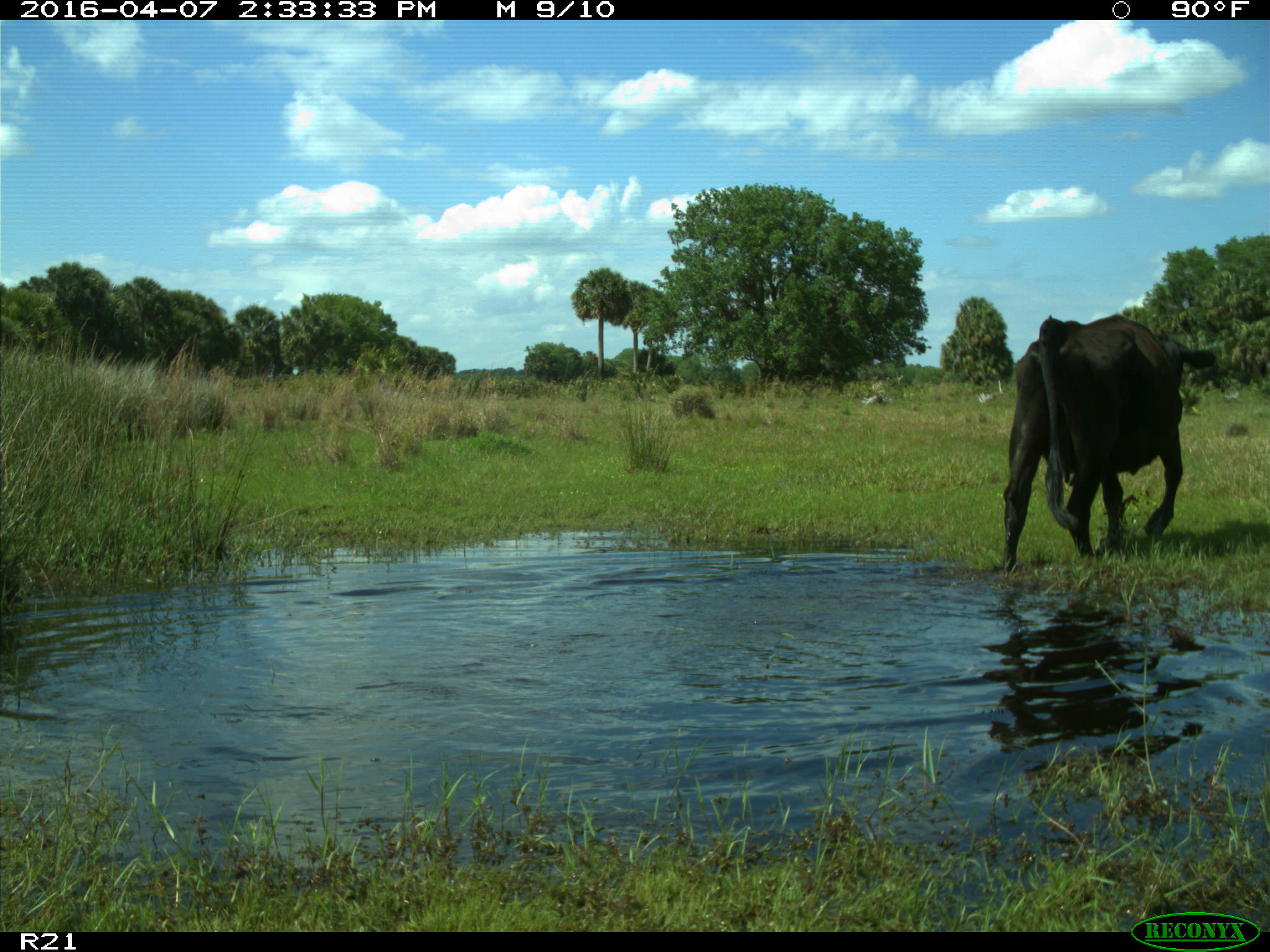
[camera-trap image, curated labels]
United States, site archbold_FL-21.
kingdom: Animalia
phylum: Chordata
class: Mammalia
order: Artiodactyla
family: Bovidae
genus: Bos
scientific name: Bos taurus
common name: domestic cow